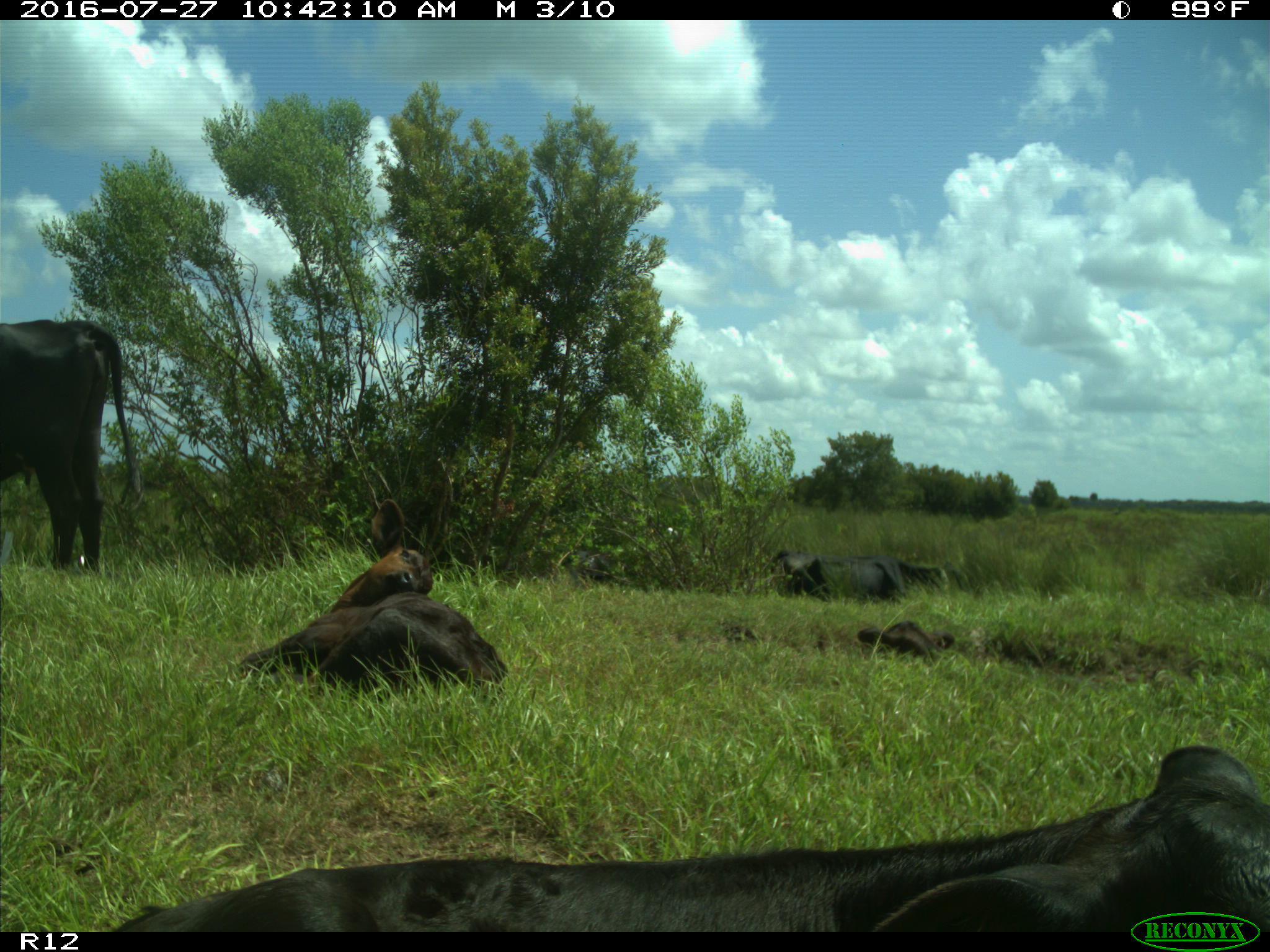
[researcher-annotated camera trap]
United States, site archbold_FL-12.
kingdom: Animalia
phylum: Chordata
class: Mammalia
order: Artiodactyla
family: Bovidae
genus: Bos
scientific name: Bos taurus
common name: domestic cow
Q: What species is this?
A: Bos taurus (domestic cow).